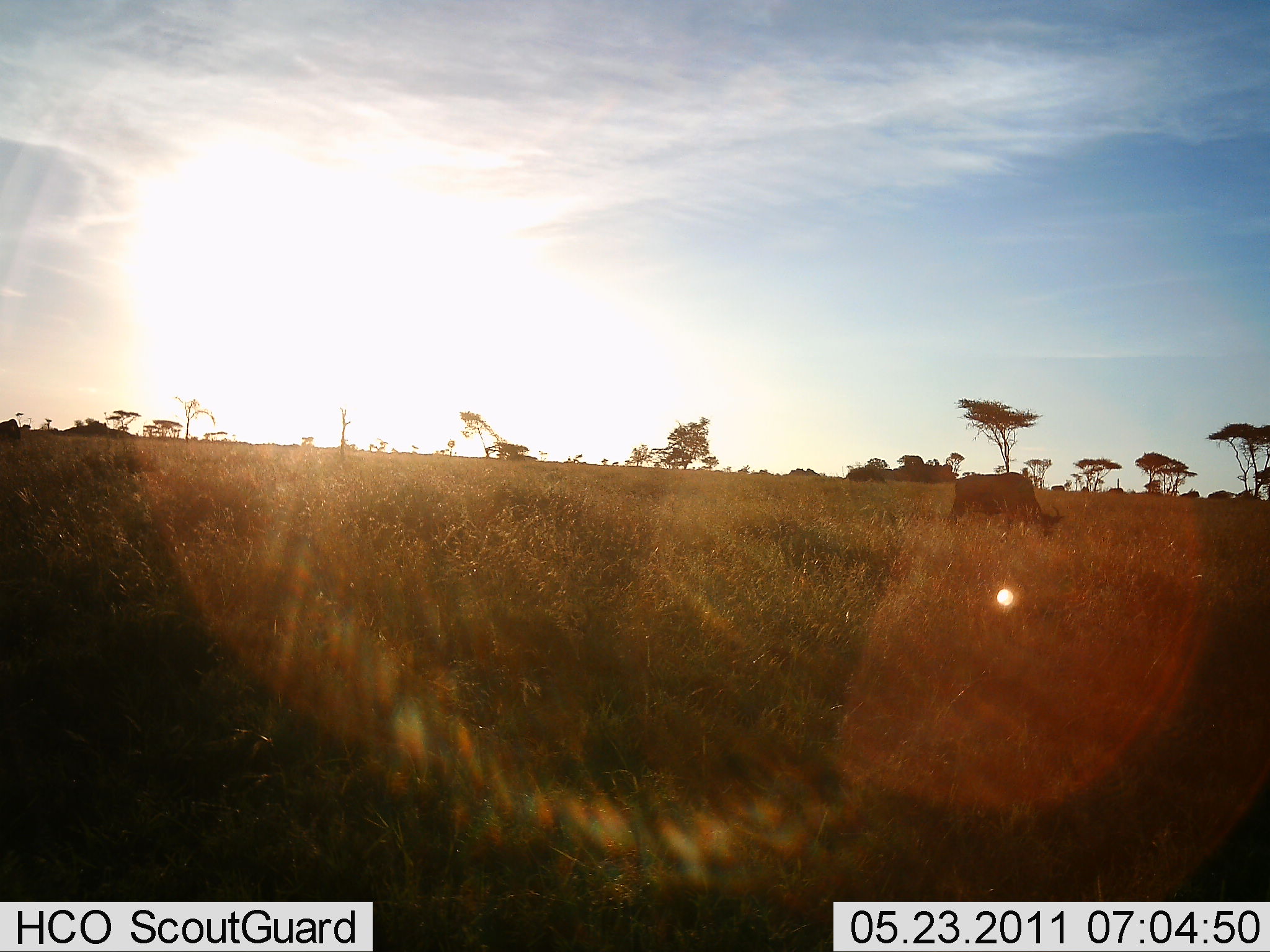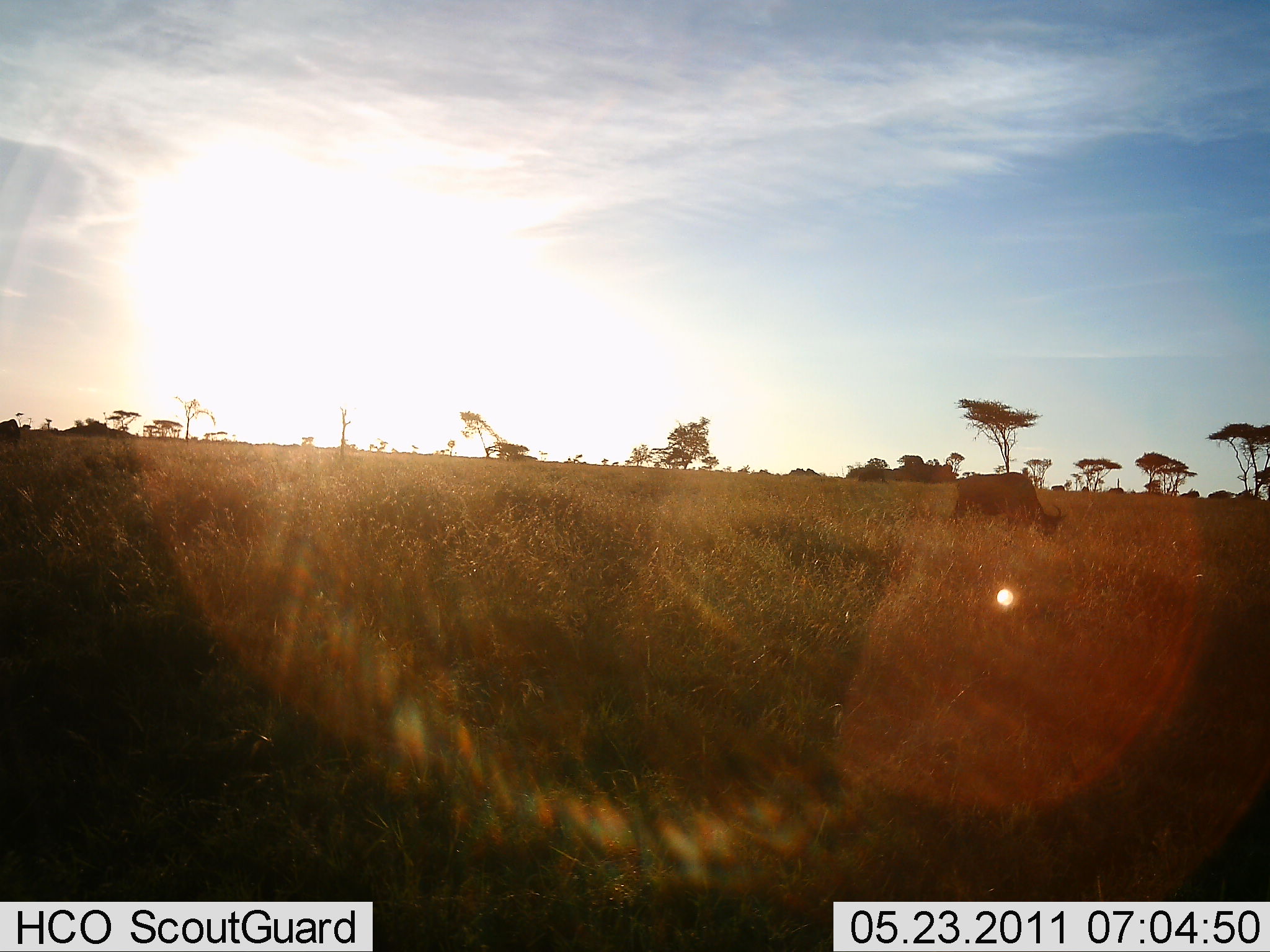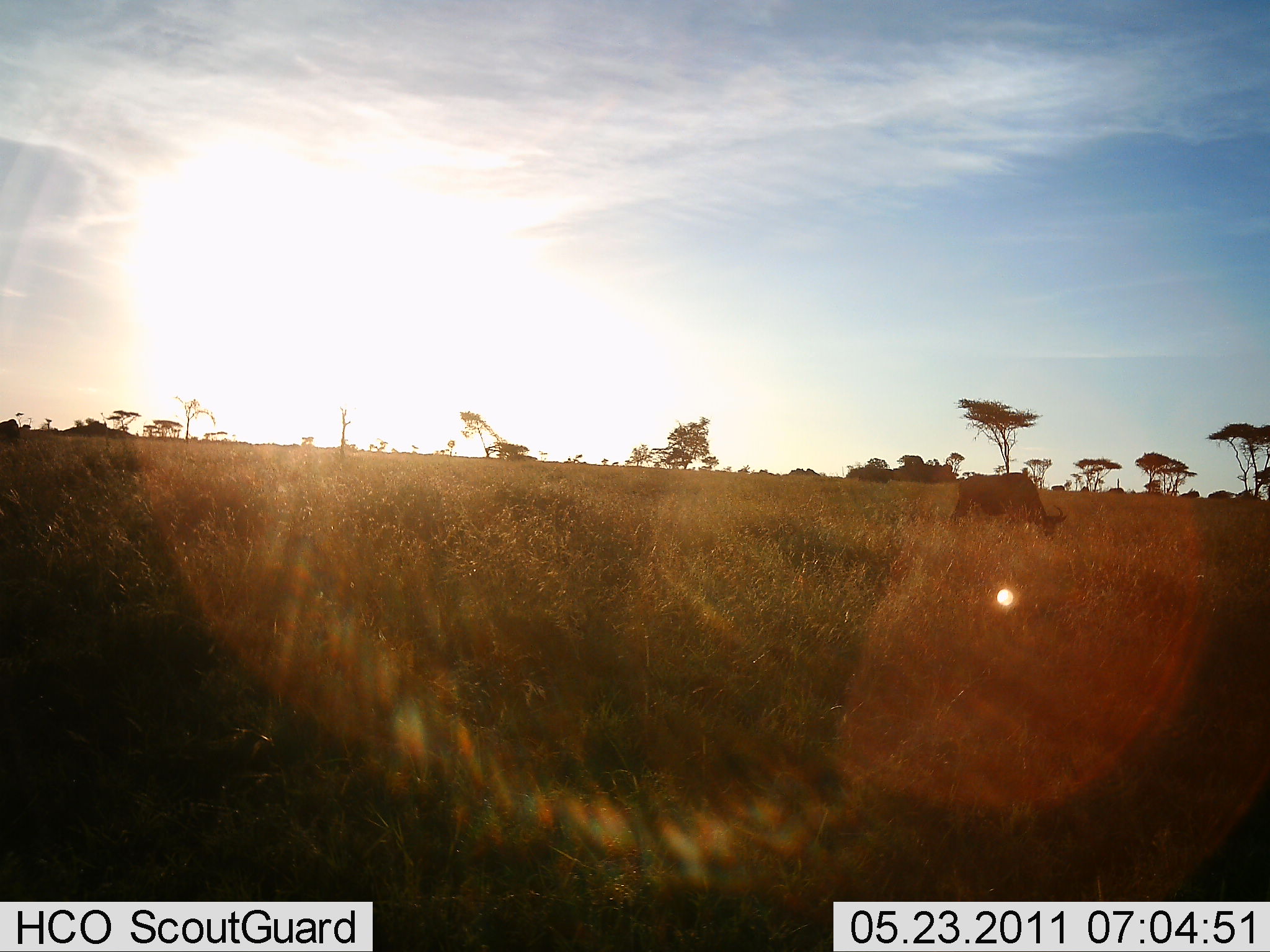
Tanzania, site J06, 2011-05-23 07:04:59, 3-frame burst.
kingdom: Animalia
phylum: Chordata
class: Mammalia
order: Artiodactyla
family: Bovidae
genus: Connochaetes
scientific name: Connochaetes taurinus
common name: blue wildebeest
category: wildebeest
Wildebeest (blue wildebeest) (Connochaetes taurinus), count 1. Behavior (volunteer vote fractions): standing 27%, resting 0%, moving 0%, interacting 0%. Young present (vote fraction): 0%. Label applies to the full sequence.